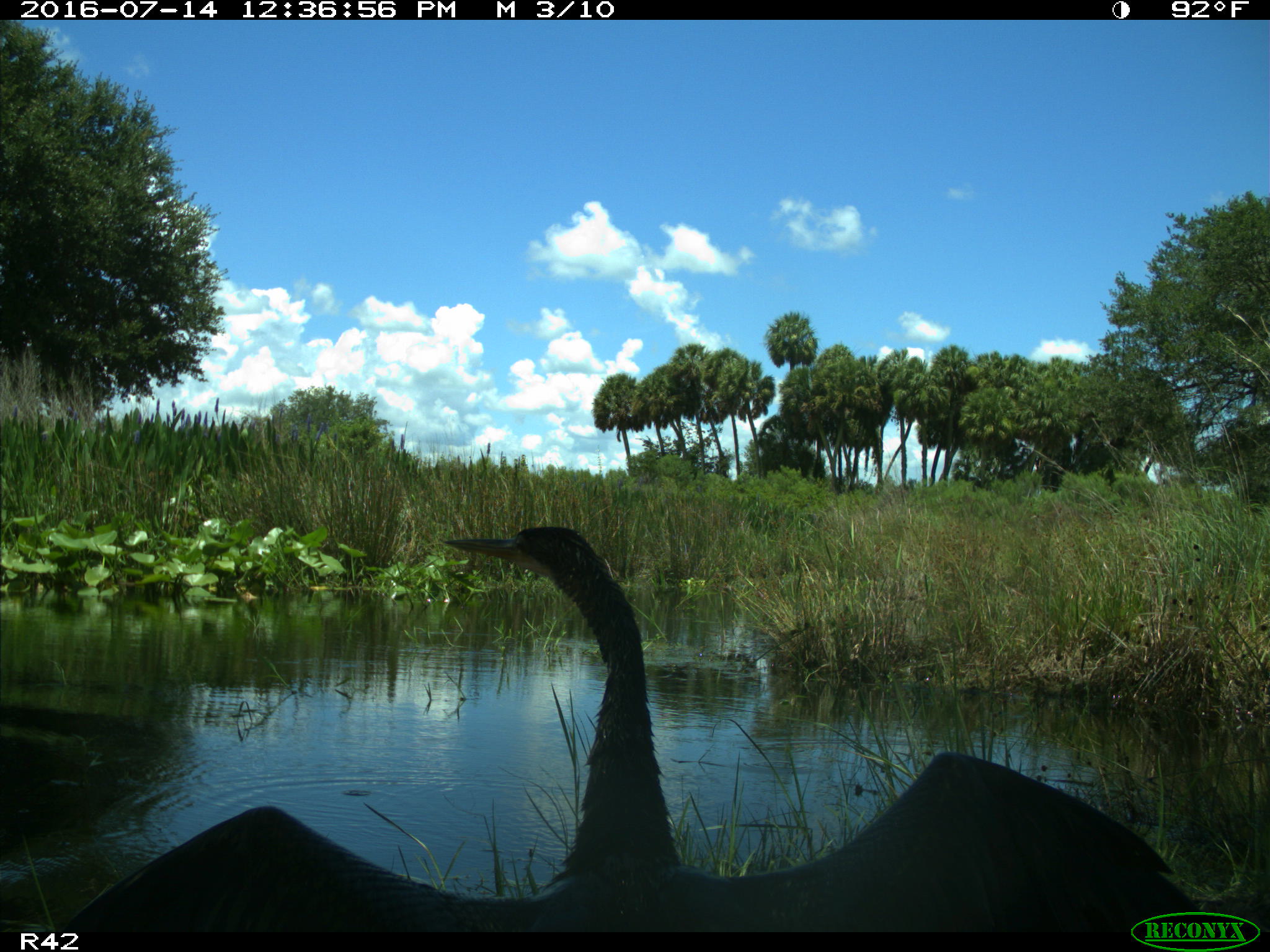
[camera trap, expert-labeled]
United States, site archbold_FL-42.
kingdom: Animalia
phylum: Chordata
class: Aves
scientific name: Aves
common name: birds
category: unidentified bird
Unidentified bird (birds) (Aves).